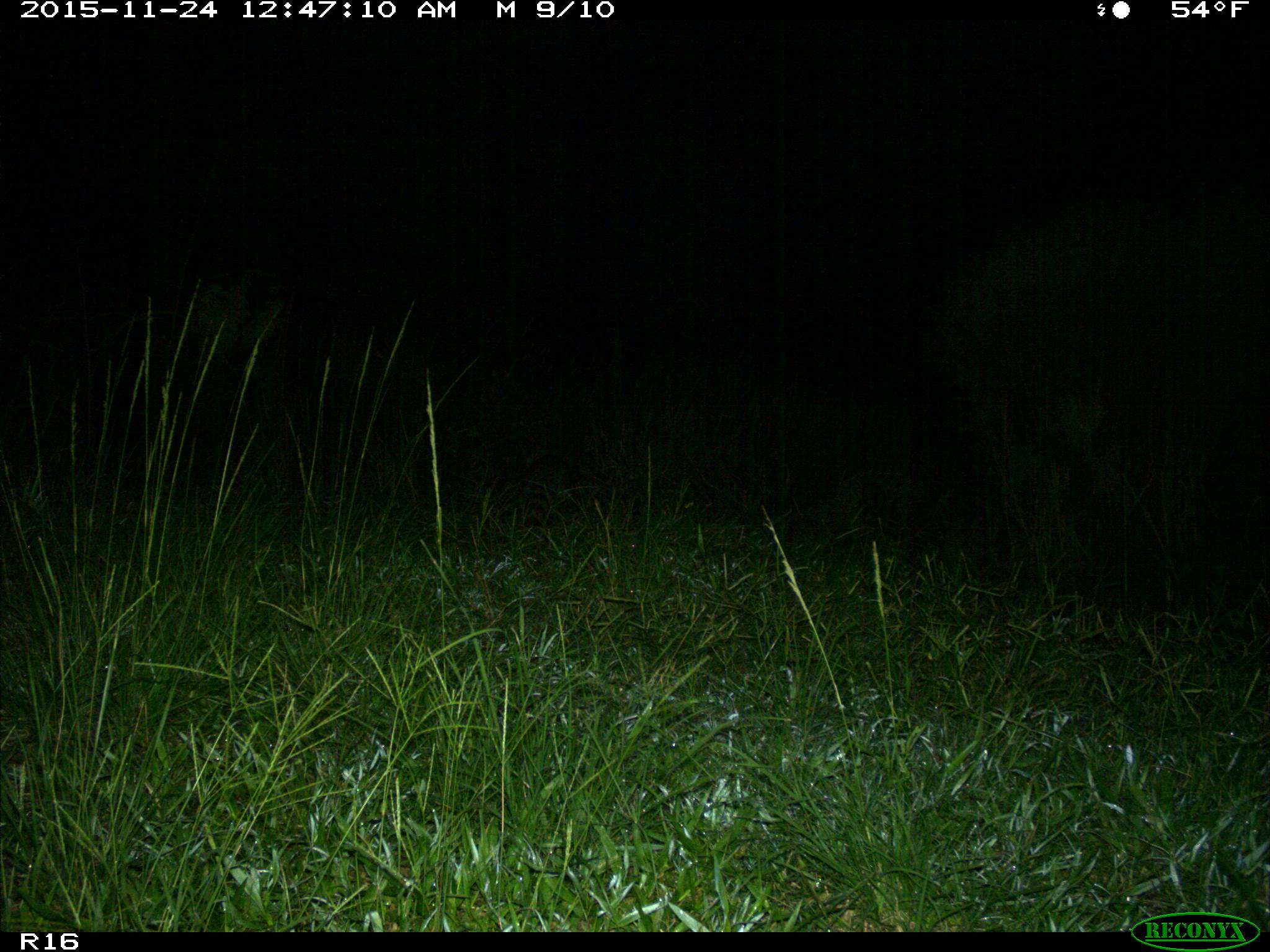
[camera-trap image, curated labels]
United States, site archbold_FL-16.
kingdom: Animalia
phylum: Chordata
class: Mammalia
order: Carnivora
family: Procyonidae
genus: Procyon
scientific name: Procyon lotor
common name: common raccoon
Procyon lotor (common raccoon).